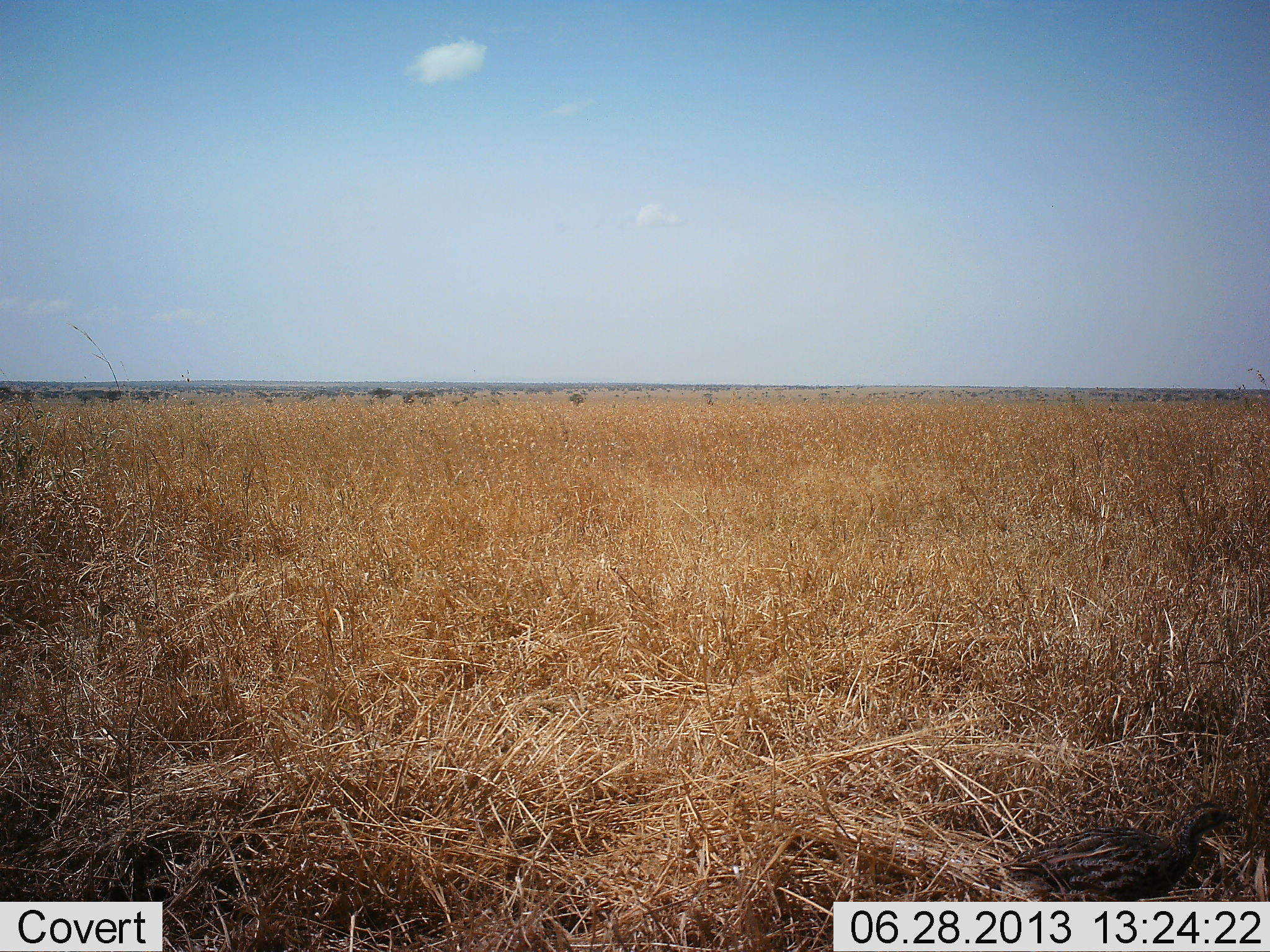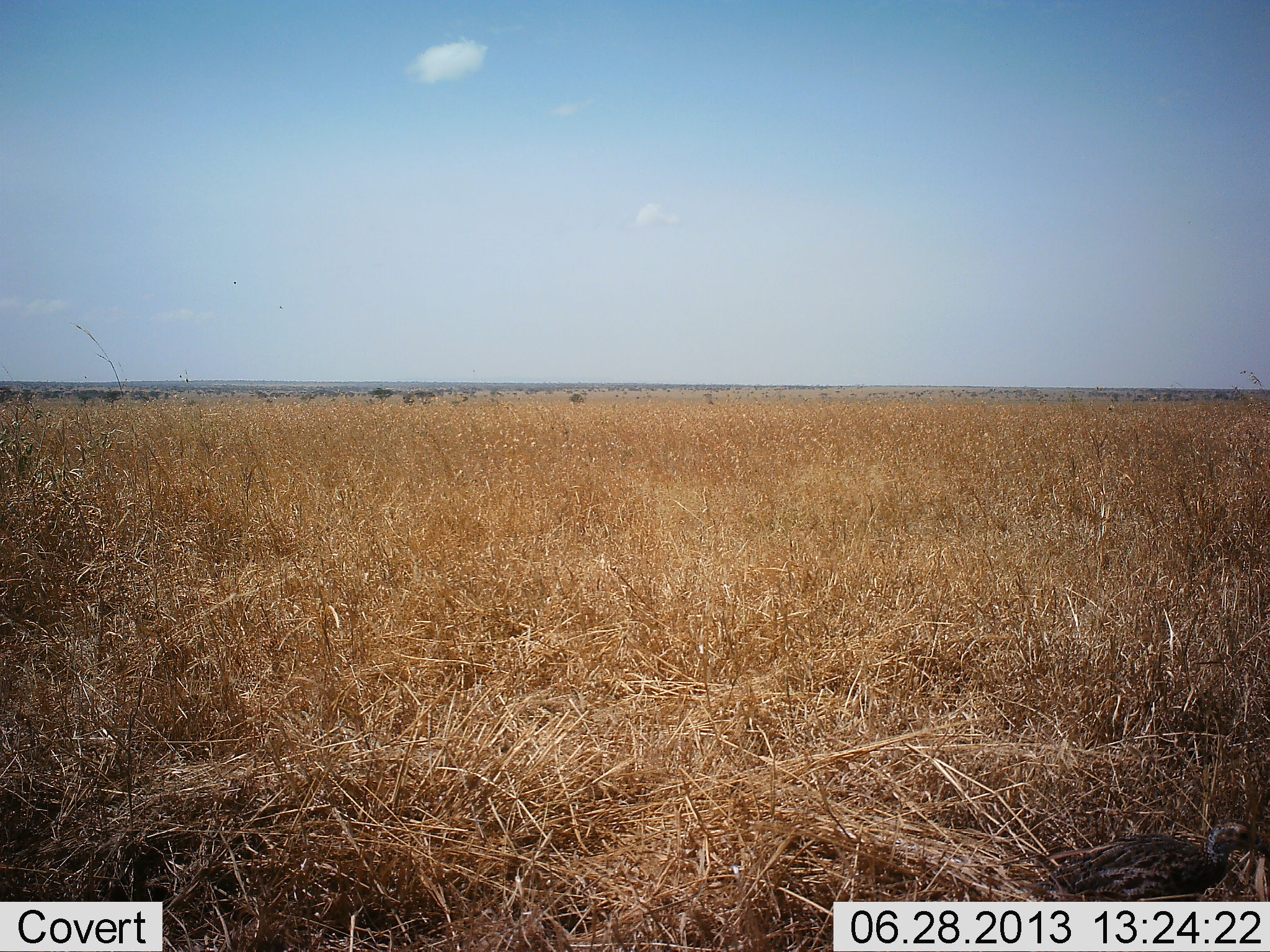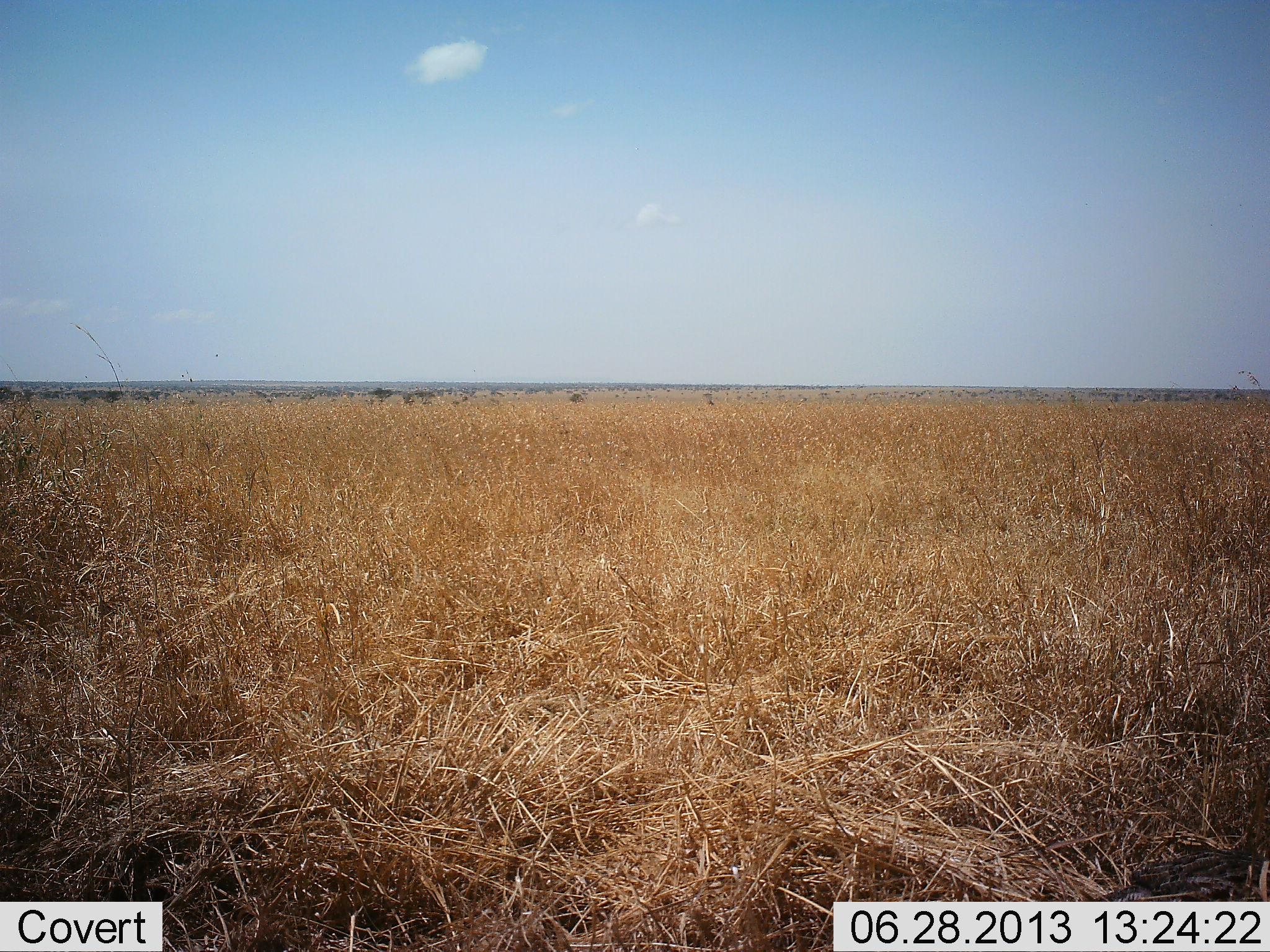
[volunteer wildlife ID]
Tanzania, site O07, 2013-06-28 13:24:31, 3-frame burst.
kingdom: Animalia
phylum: Chordata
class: Aves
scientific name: Aves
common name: bird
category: otherbird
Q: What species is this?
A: Otherbird (bird) (Aves).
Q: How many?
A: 1.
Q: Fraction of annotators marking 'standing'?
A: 12%.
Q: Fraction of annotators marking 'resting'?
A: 6%.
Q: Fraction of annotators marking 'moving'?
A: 88%.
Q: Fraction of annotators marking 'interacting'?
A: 0%.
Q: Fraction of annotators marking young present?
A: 0%.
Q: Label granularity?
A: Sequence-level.